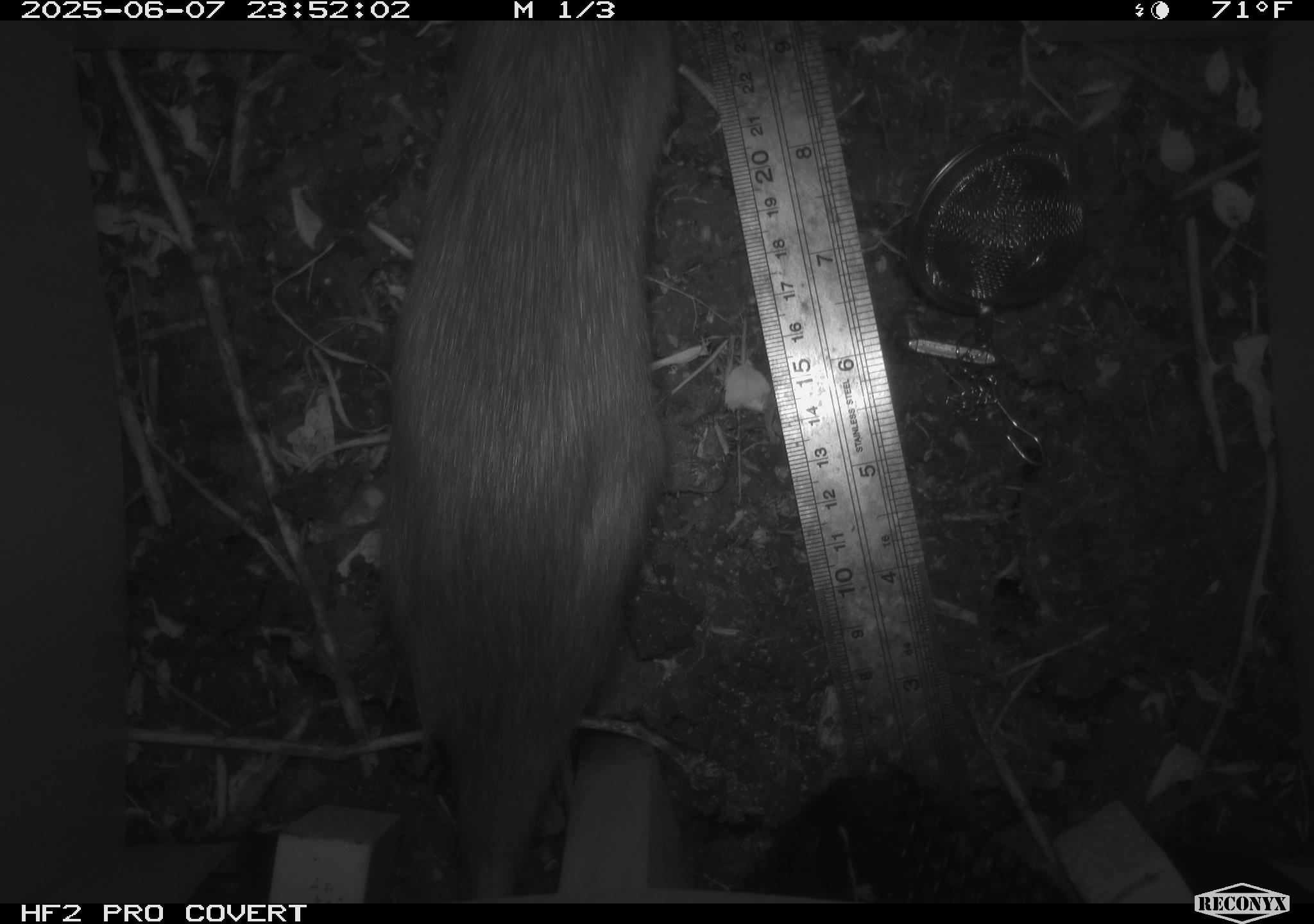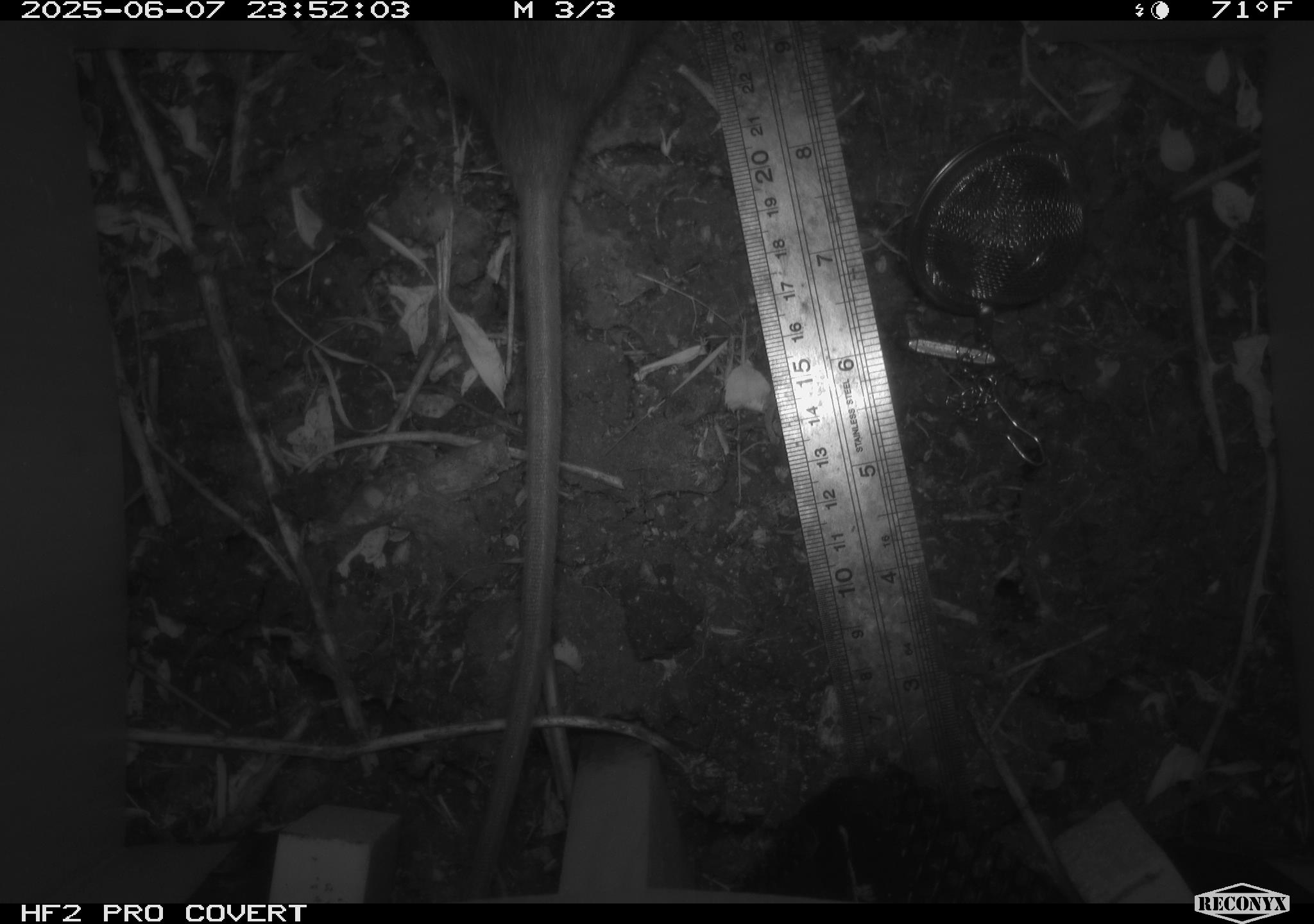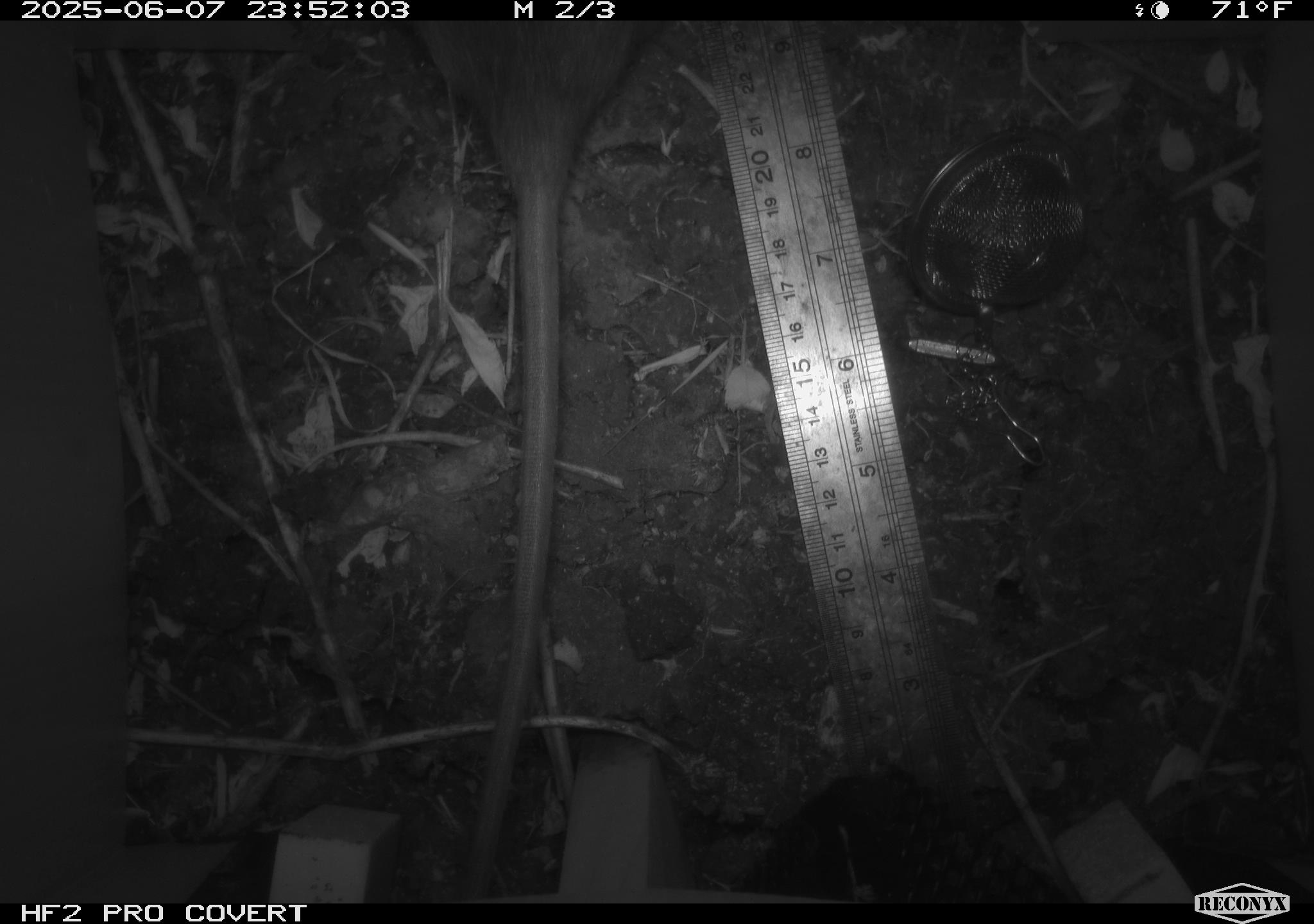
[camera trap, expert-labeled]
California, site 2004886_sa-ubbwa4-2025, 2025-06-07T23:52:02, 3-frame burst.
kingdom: Animalia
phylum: Chordata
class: Mammalia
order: Rodentia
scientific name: Rodentia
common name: rodent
Rodent (Rodentia).